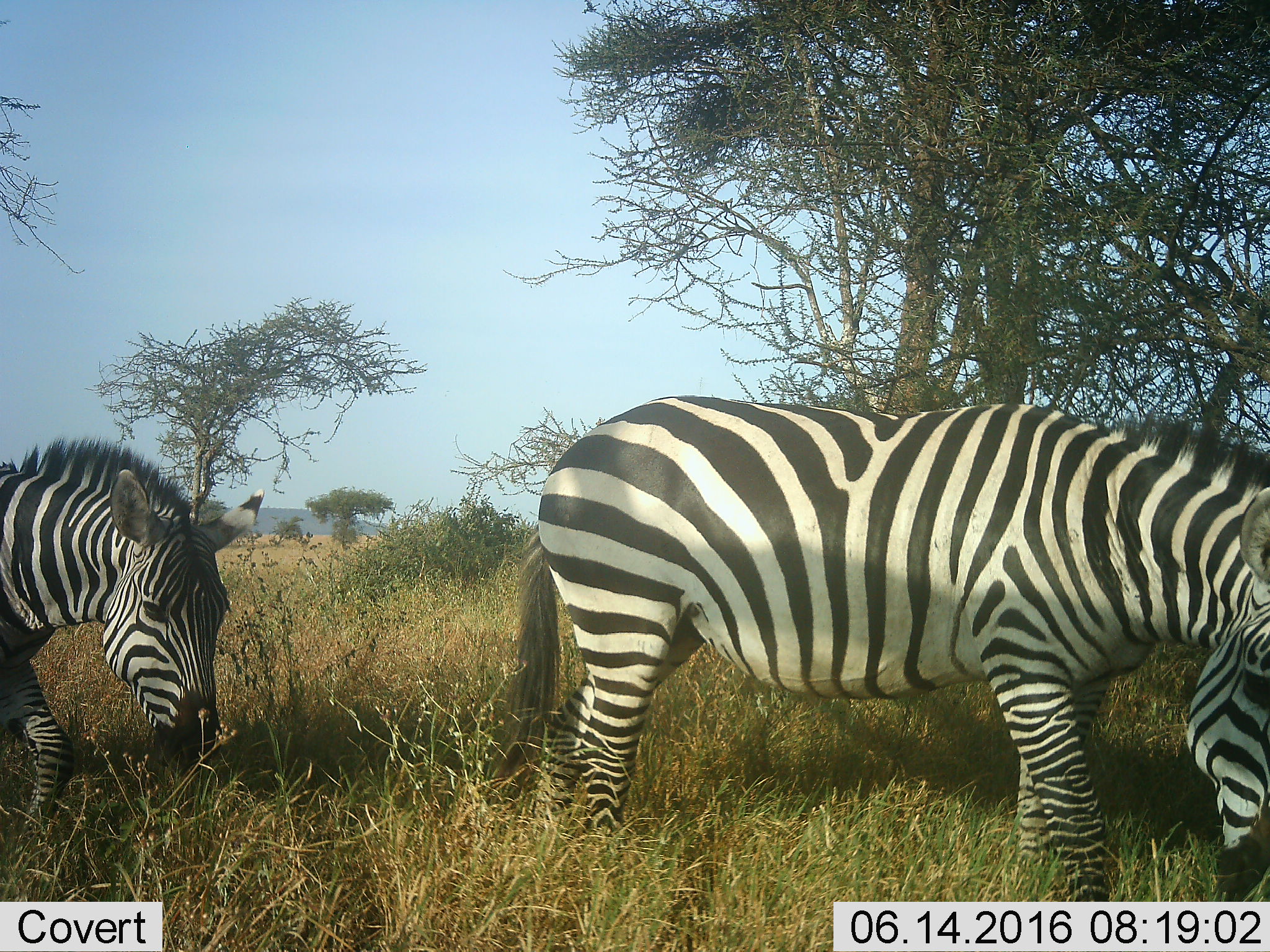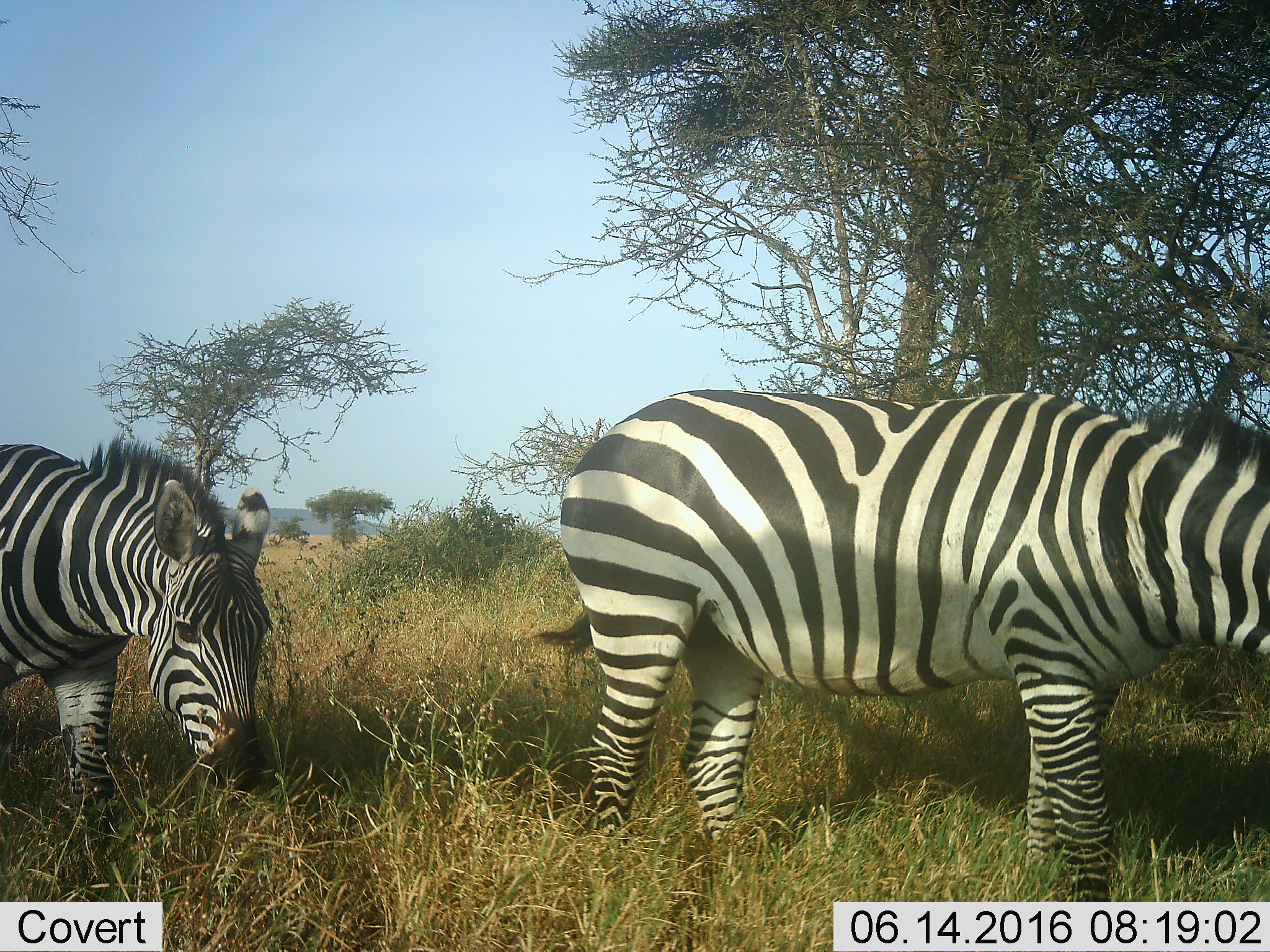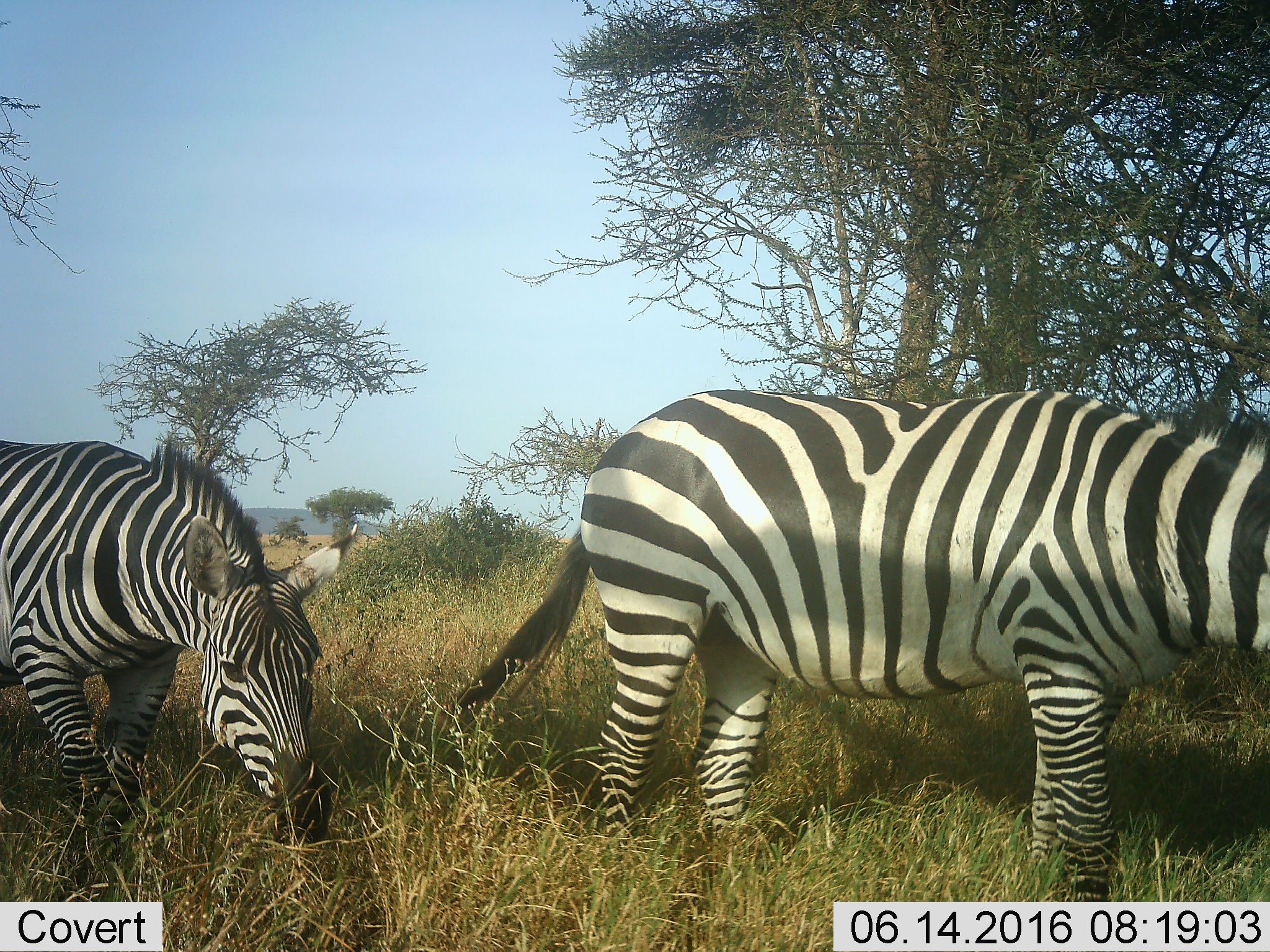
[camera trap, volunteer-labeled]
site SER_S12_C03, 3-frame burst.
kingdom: Animalia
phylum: Chordata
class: Mammalia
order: Perissodactyla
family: Equidae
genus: Equus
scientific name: Equus quagga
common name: plains zebra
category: zebraplains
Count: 2.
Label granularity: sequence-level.